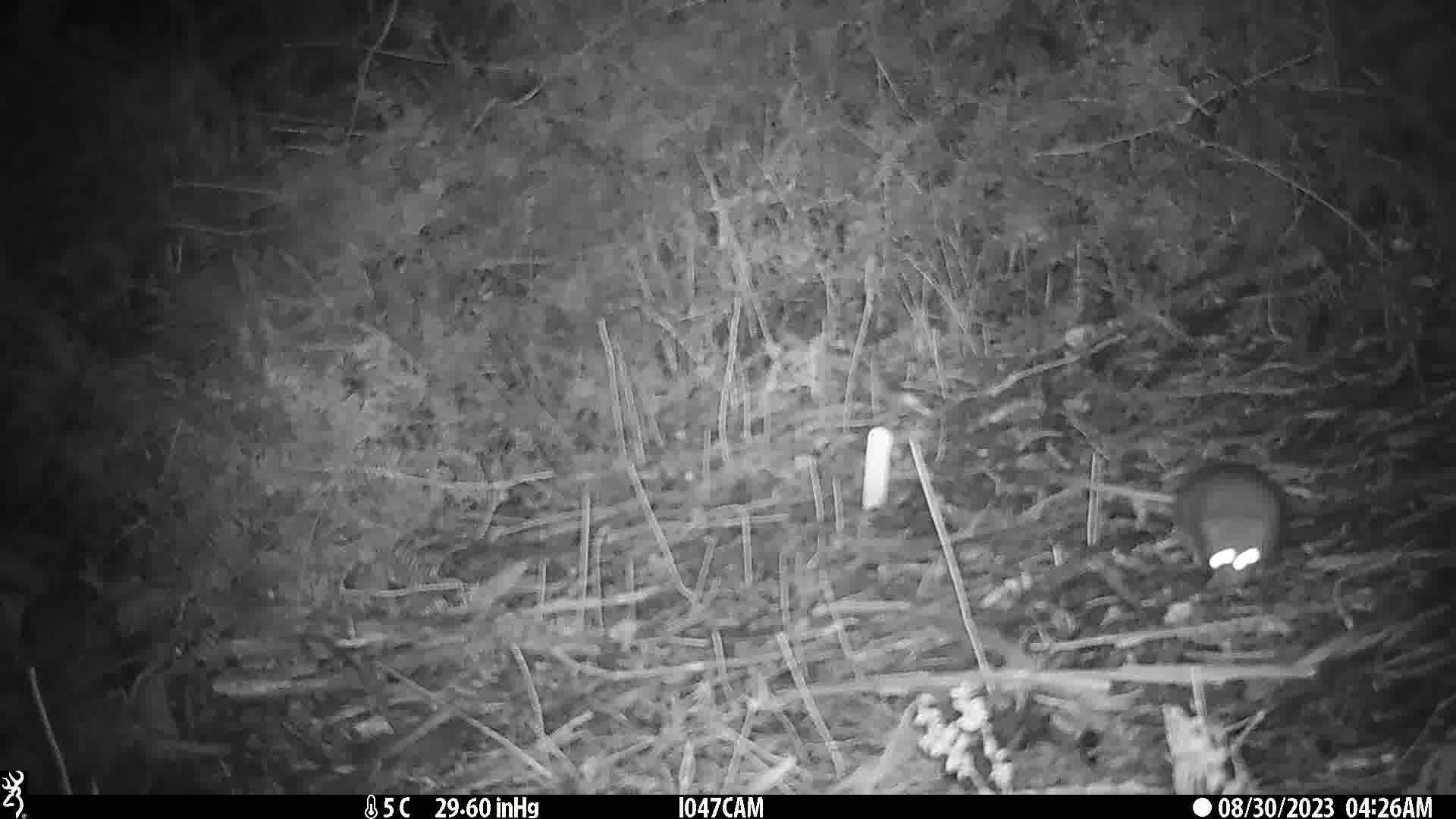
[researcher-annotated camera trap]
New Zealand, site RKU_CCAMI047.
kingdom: Animalia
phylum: Chordata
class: Mammalia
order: Rodentia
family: Muridae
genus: Rattus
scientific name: Rattus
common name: rat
Rat (Rattus).